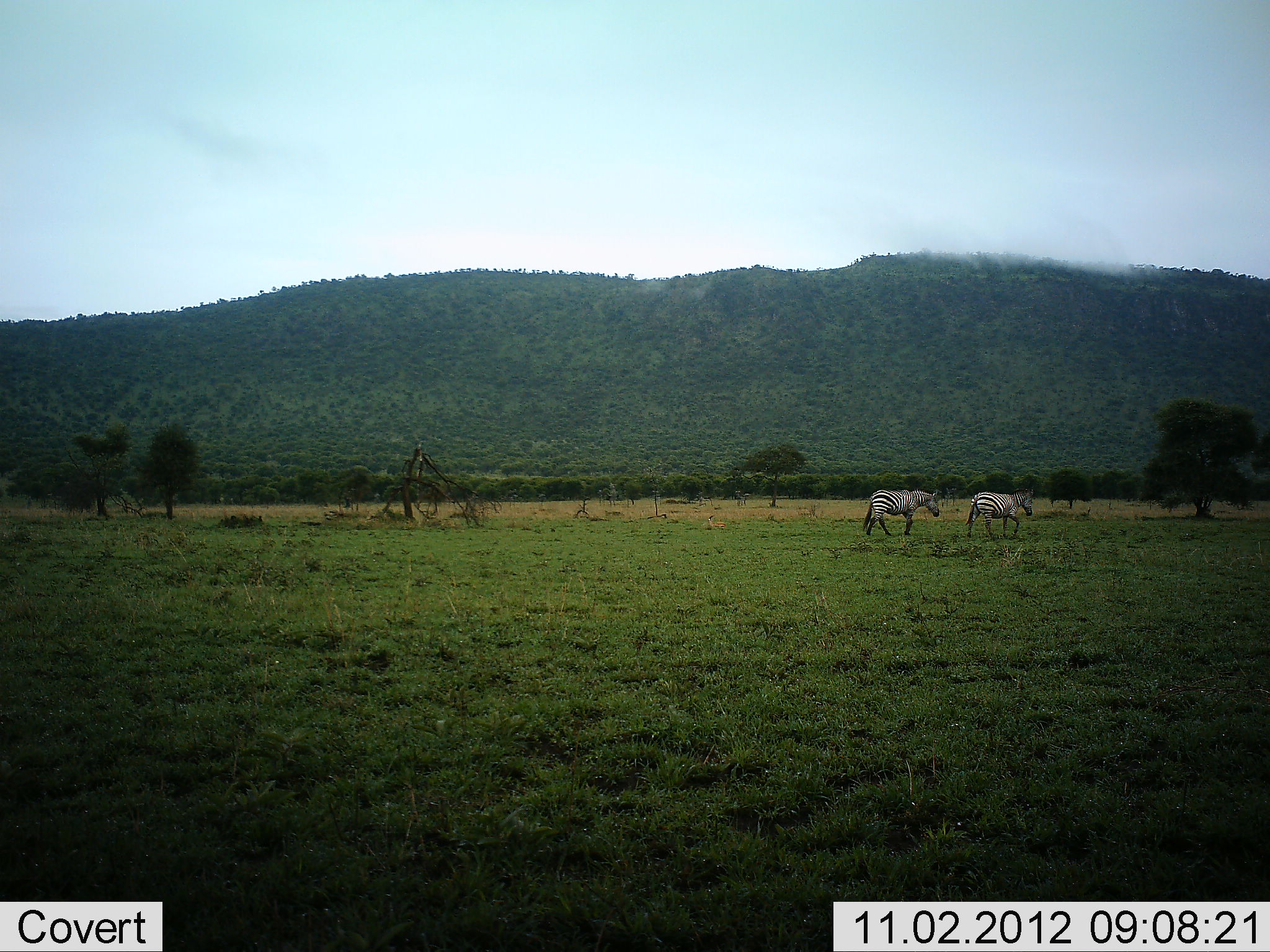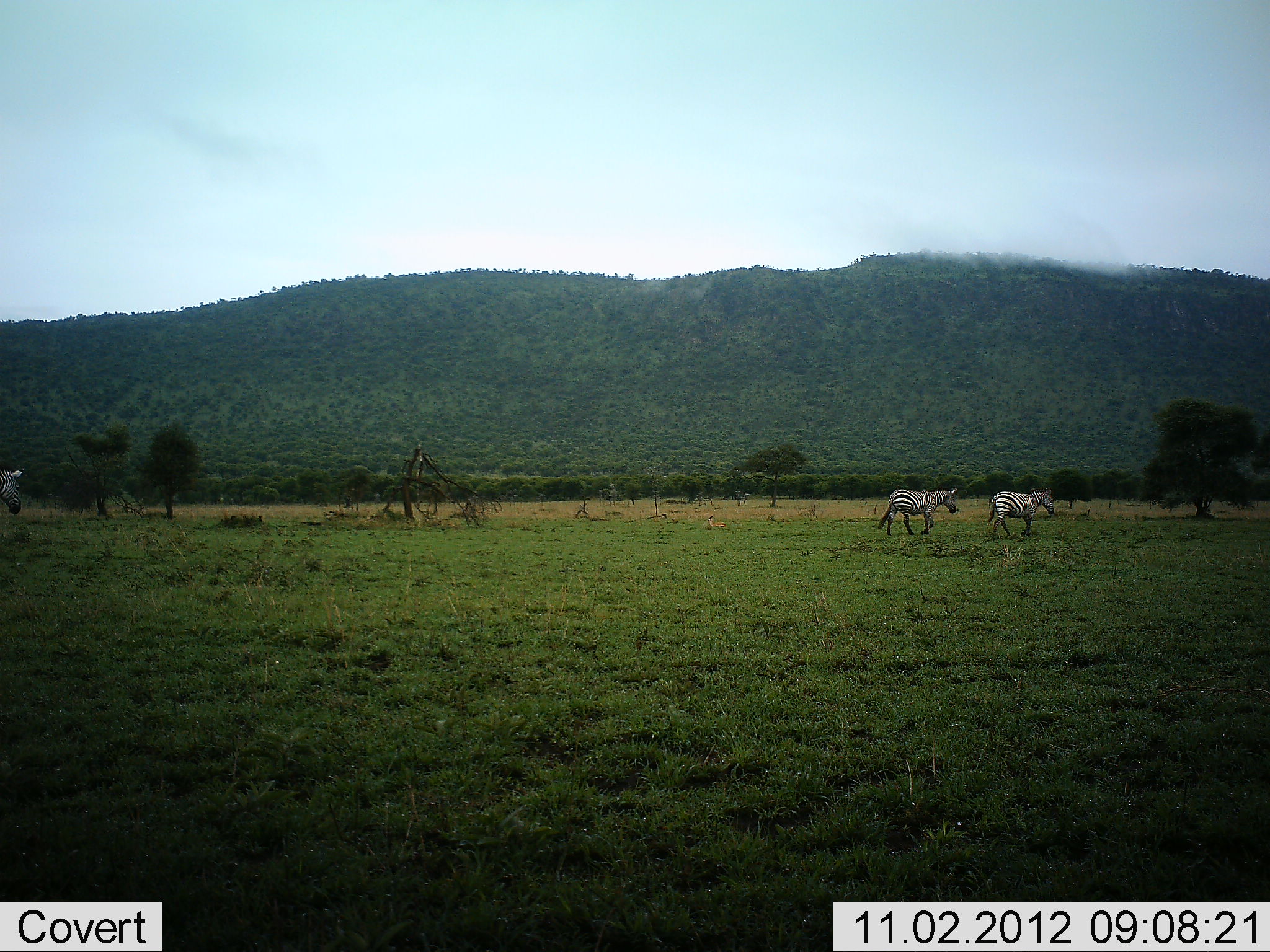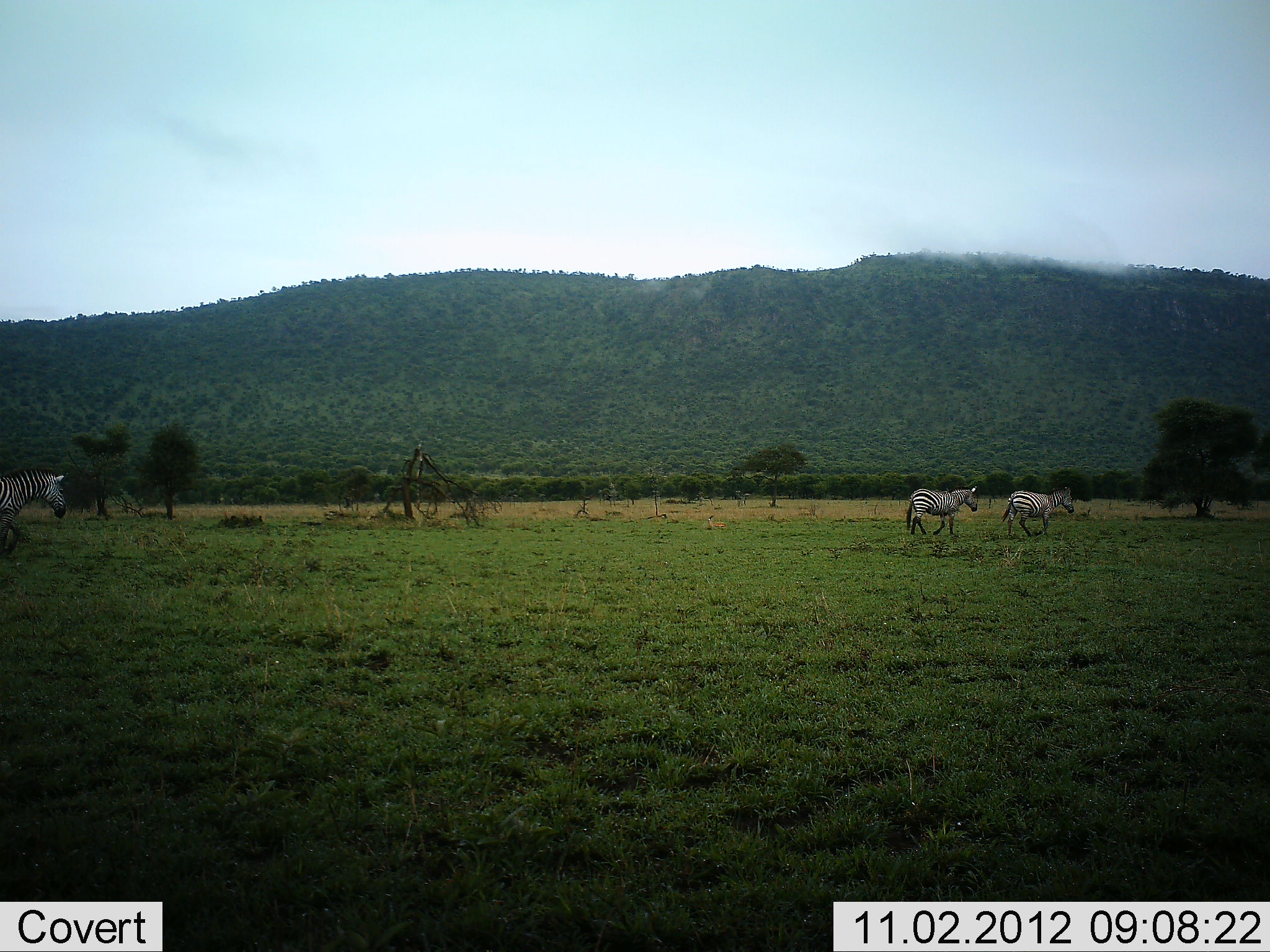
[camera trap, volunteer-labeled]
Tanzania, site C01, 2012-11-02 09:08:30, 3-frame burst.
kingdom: Animalia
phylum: Chordata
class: Mammalia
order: Perissodactyla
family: Equidae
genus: Equus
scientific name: Equus quagga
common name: plains zebra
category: zebra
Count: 3.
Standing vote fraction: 10%.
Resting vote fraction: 0%.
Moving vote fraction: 100%.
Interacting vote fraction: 0%.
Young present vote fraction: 0%.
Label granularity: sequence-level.